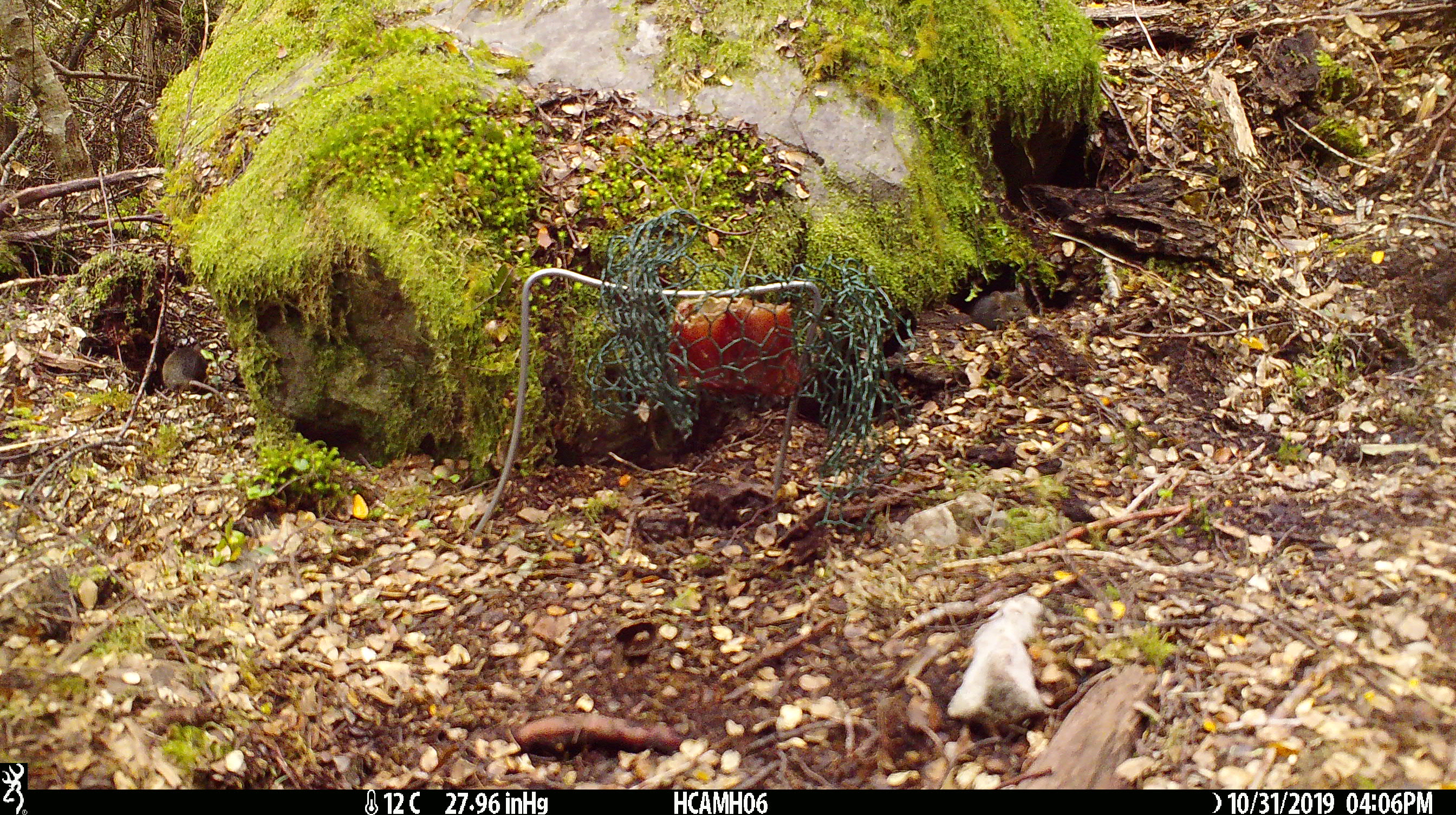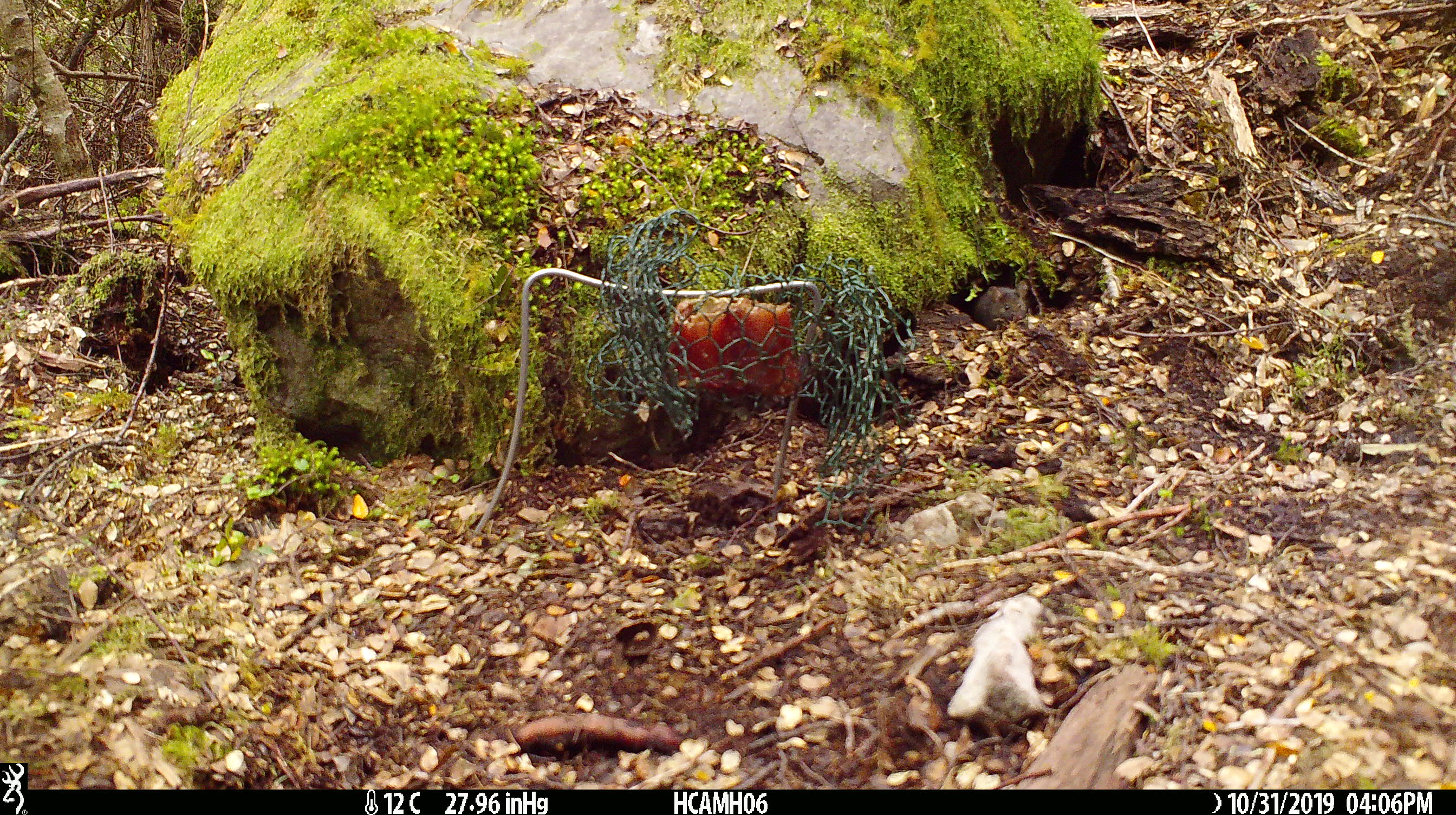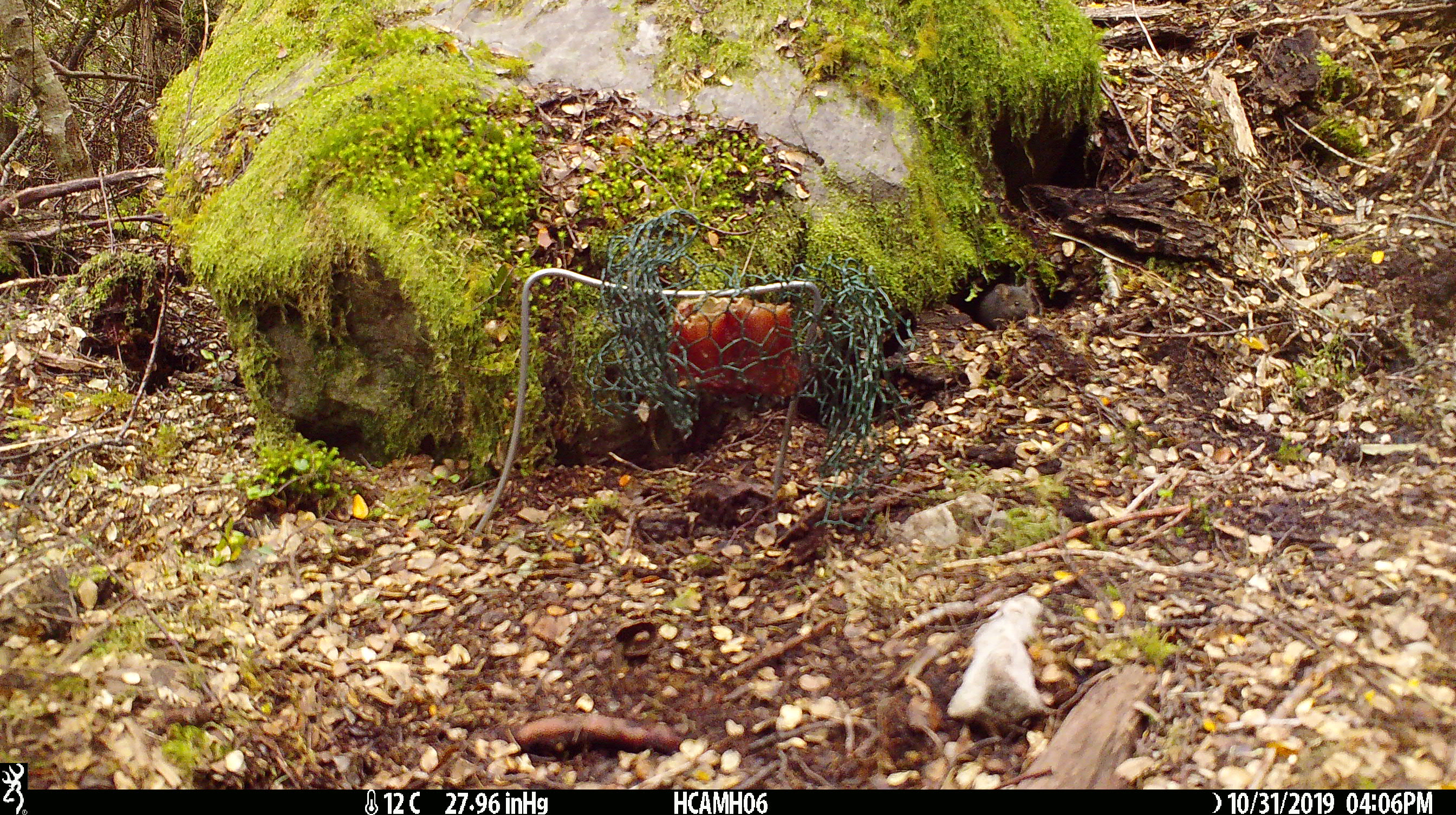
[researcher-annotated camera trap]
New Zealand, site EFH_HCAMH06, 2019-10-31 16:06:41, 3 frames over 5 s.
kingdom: Animalia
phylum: Chordata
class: Mammalia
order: Rodentia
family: Muridae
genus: Mus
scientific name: Mus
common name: mouse